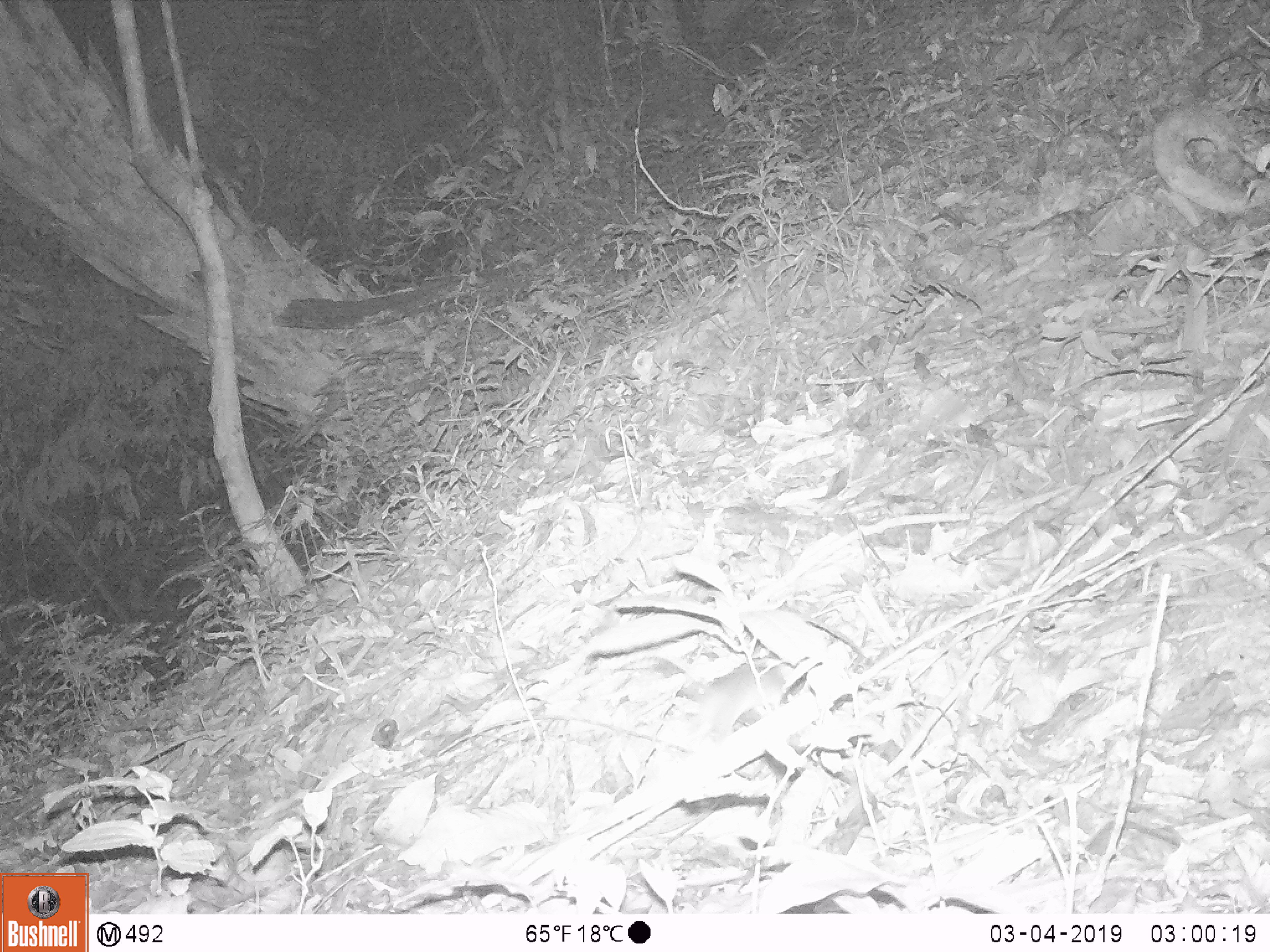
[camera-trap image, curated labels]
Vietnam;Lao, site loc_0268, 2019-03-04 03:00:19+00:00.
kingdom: Animalia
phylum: Chordata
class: Mammalia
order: Rodentia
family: Muridae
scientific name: Muridae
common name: old-world mice and rats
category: unidentified murid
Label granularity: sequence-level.